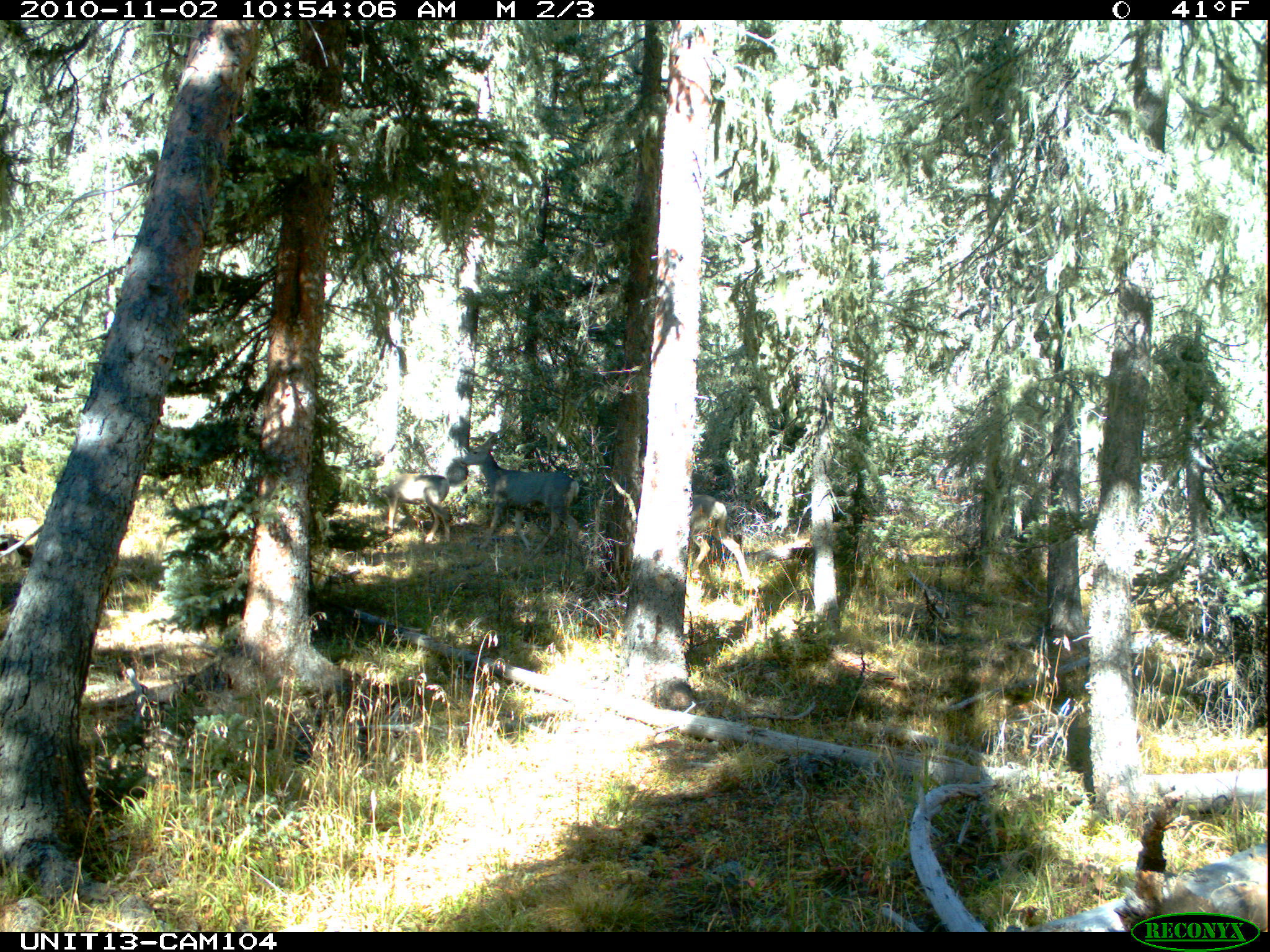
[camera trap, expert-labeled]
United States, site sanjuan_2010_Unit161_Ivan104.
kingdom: Animalia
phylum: Chordata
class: Mammalia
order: Artiodactyla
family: Cervidae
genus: Odocoileus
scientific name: Odocoileus hemionus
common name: mule deer